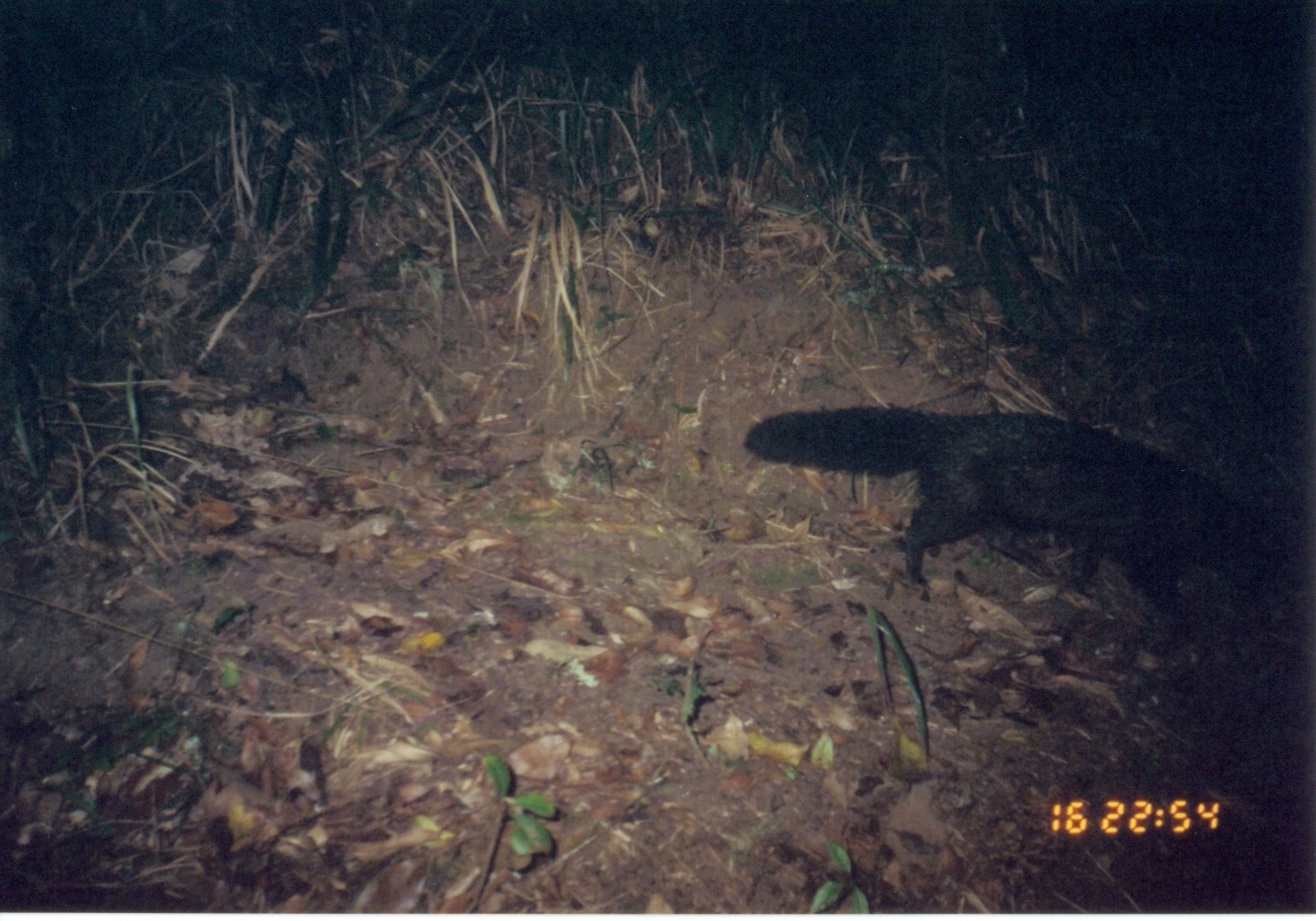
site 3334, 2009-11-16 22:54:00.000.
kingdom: Animalia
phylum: Chordata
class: Mammalia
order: Carnivora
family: Herpestidae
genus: Bdeogale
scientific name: Bdeogale crassicauda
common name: bushy-tailed mongoose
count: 1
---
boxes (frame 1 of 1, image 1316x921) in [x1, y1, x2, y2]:
bdeogale crassicauda: [742, 407, 1290, 647]